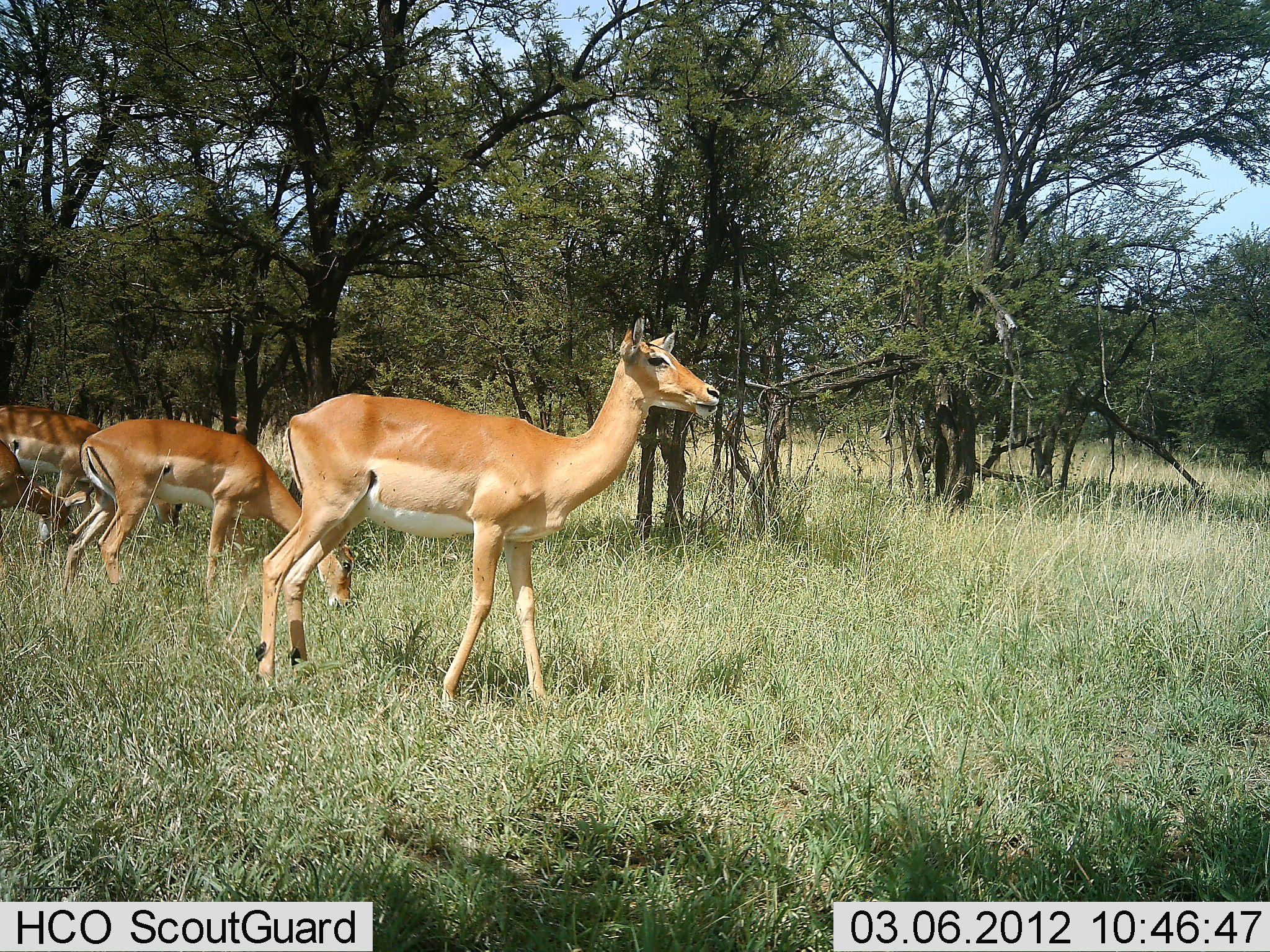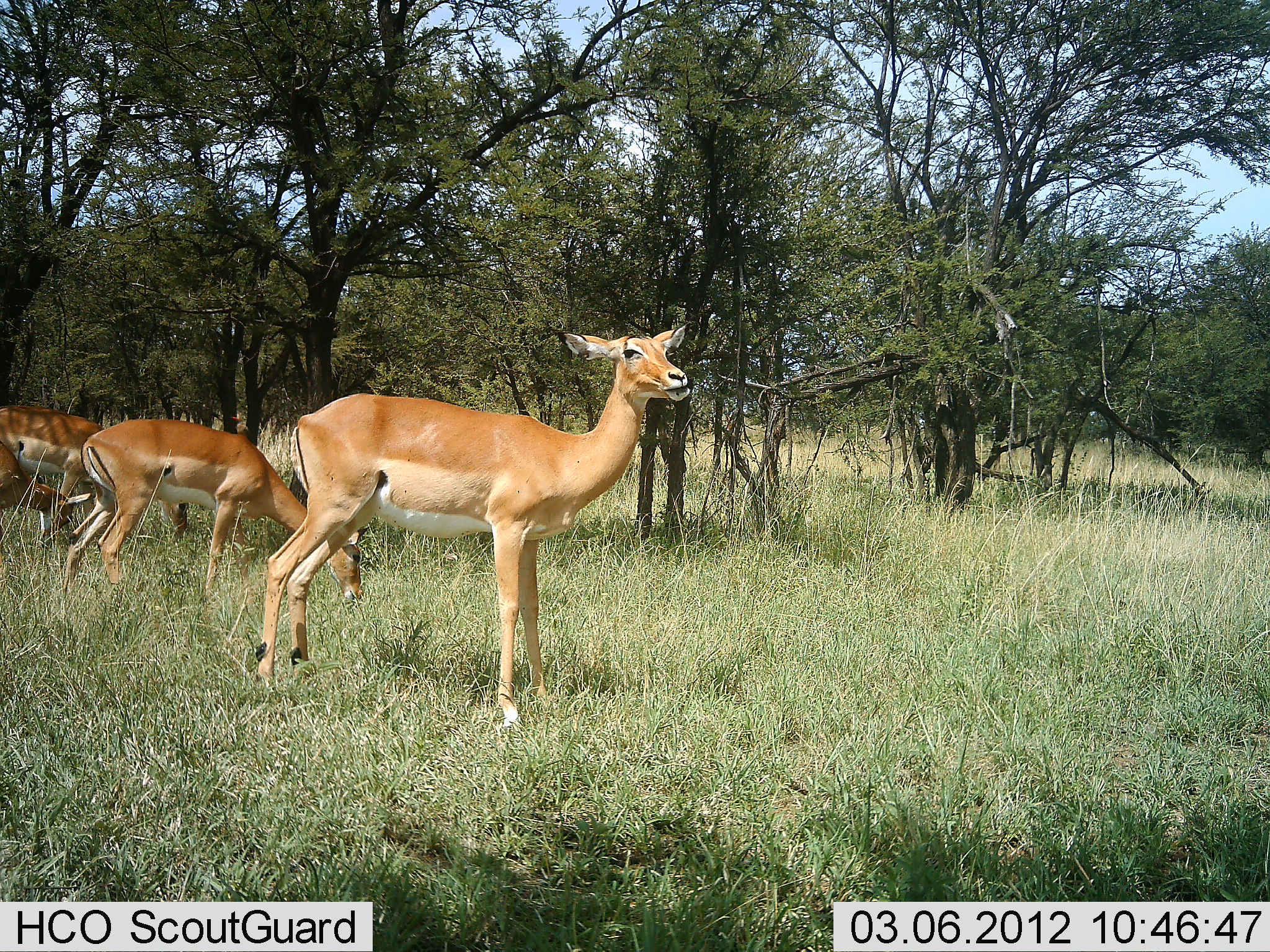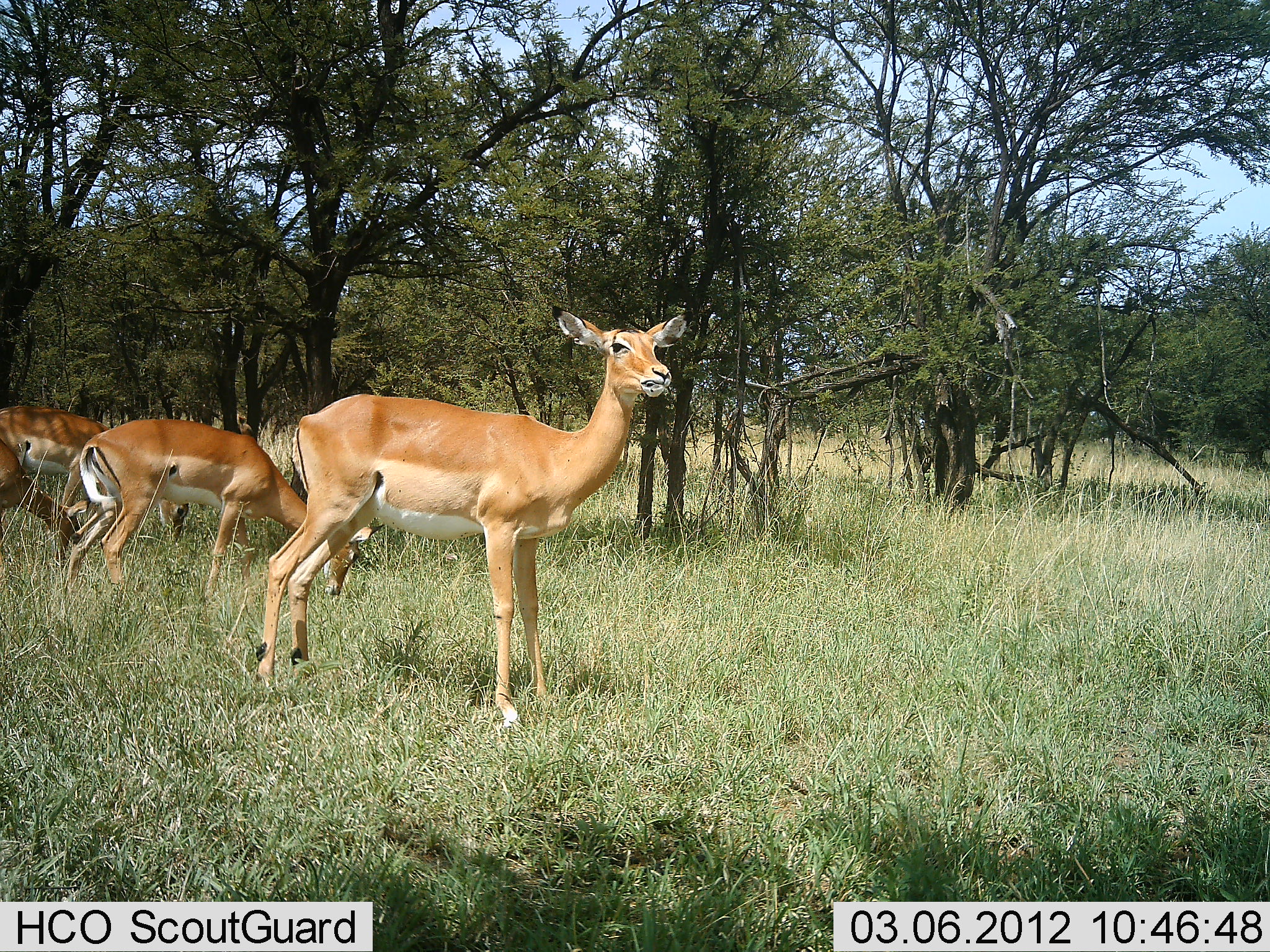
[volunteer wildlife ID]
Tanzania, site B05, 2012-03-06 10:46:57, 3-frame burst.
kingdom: Animalia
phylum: Chordata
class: Mammalia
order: Artiodactyla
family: Bovidae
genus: Aepyceros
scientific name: Aepyceros melampus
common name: impala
Impala (Aepyceros melampus), count 4. Behavior (volunteer vote fractions): standing 62%, resting 0%, moving 0%, interacting 0%. Young present (vote fraction): 0%. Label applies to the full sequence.